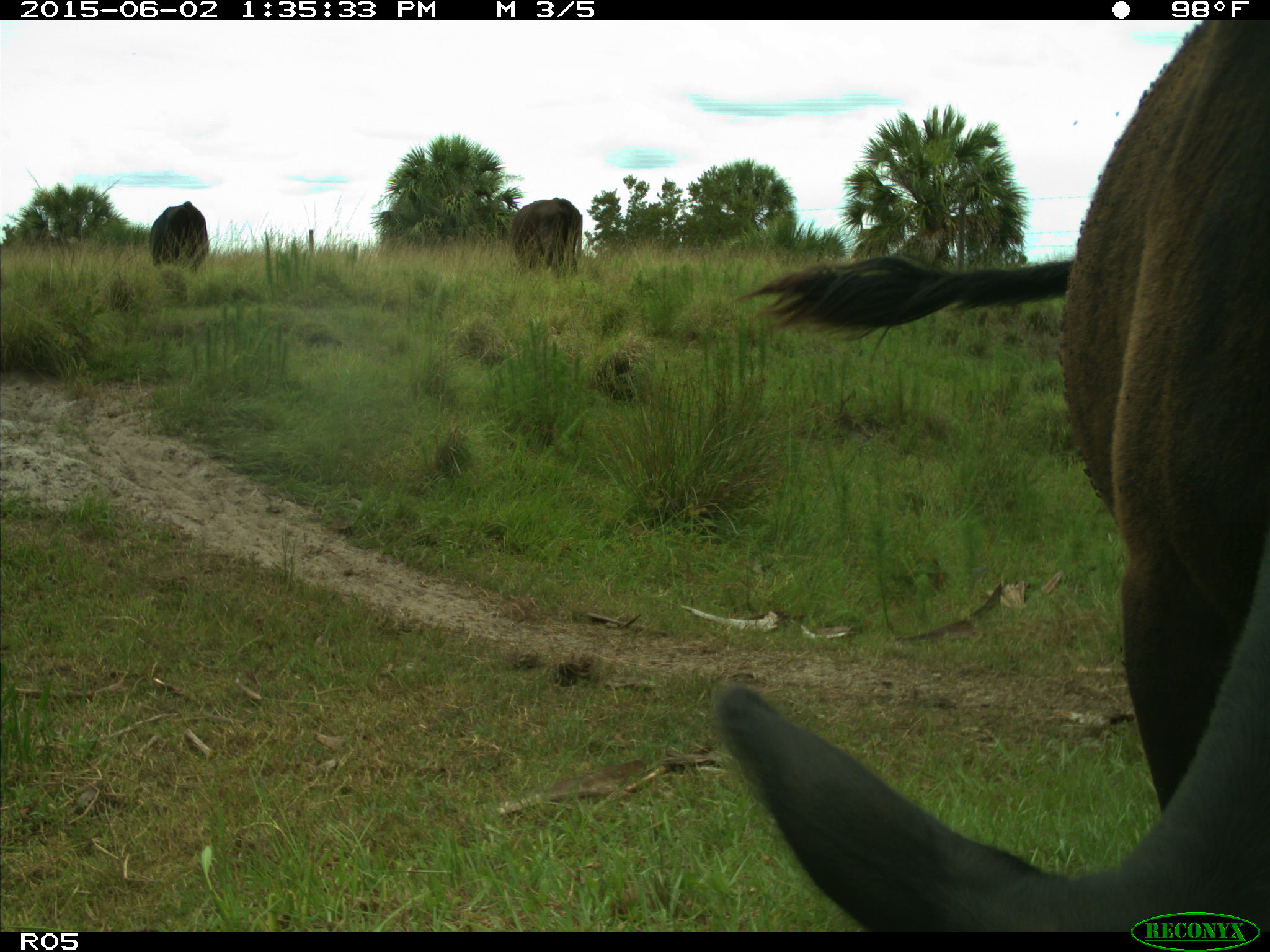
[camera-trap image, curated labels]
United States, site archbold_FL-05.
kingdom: Animalia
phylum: Chordata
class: Mammalia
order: Artiodactyla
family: Bovidae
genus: Bos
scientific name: Bos taurus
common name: domestic cow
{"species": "Bos taurus (domestic cow)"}